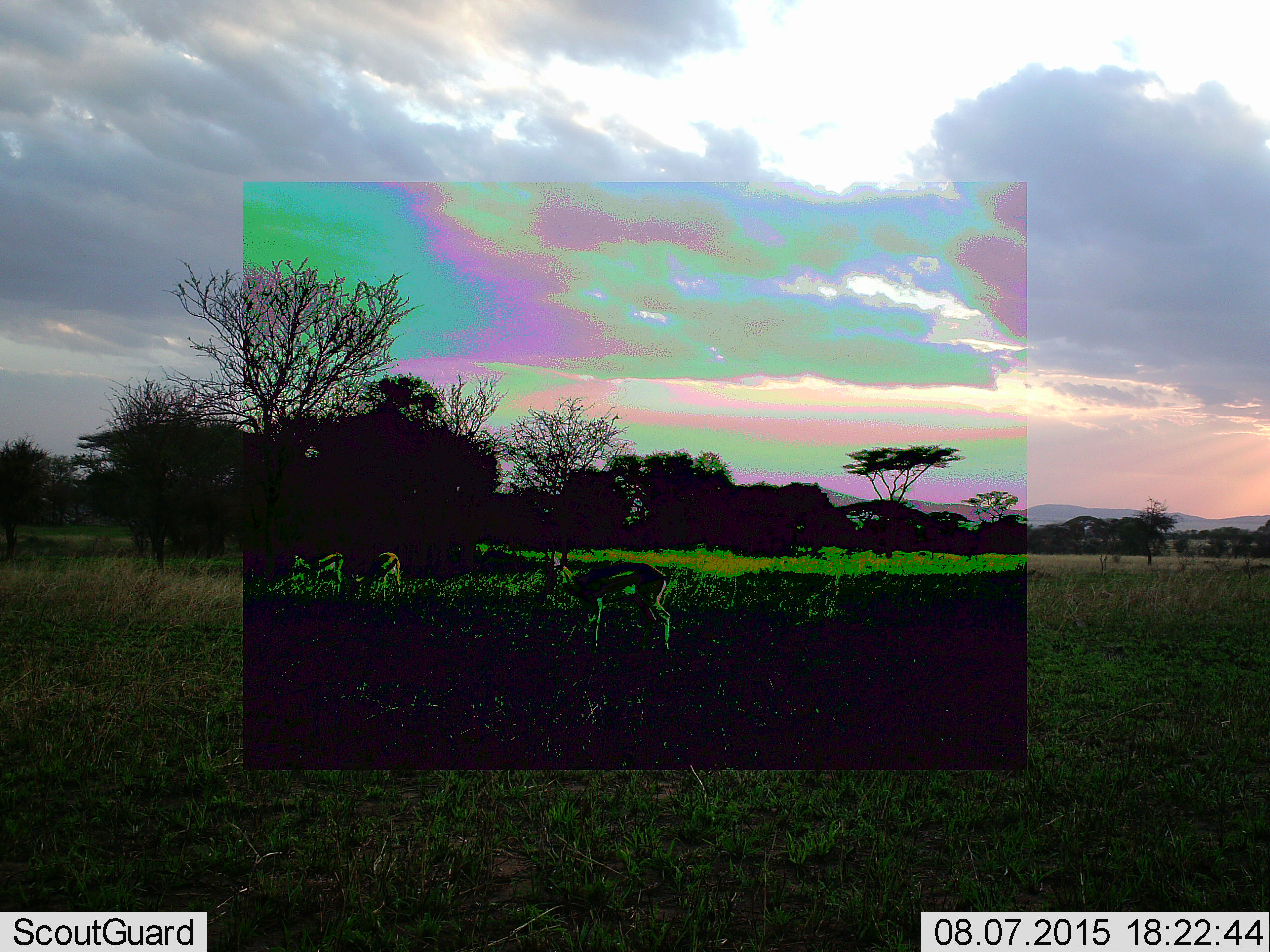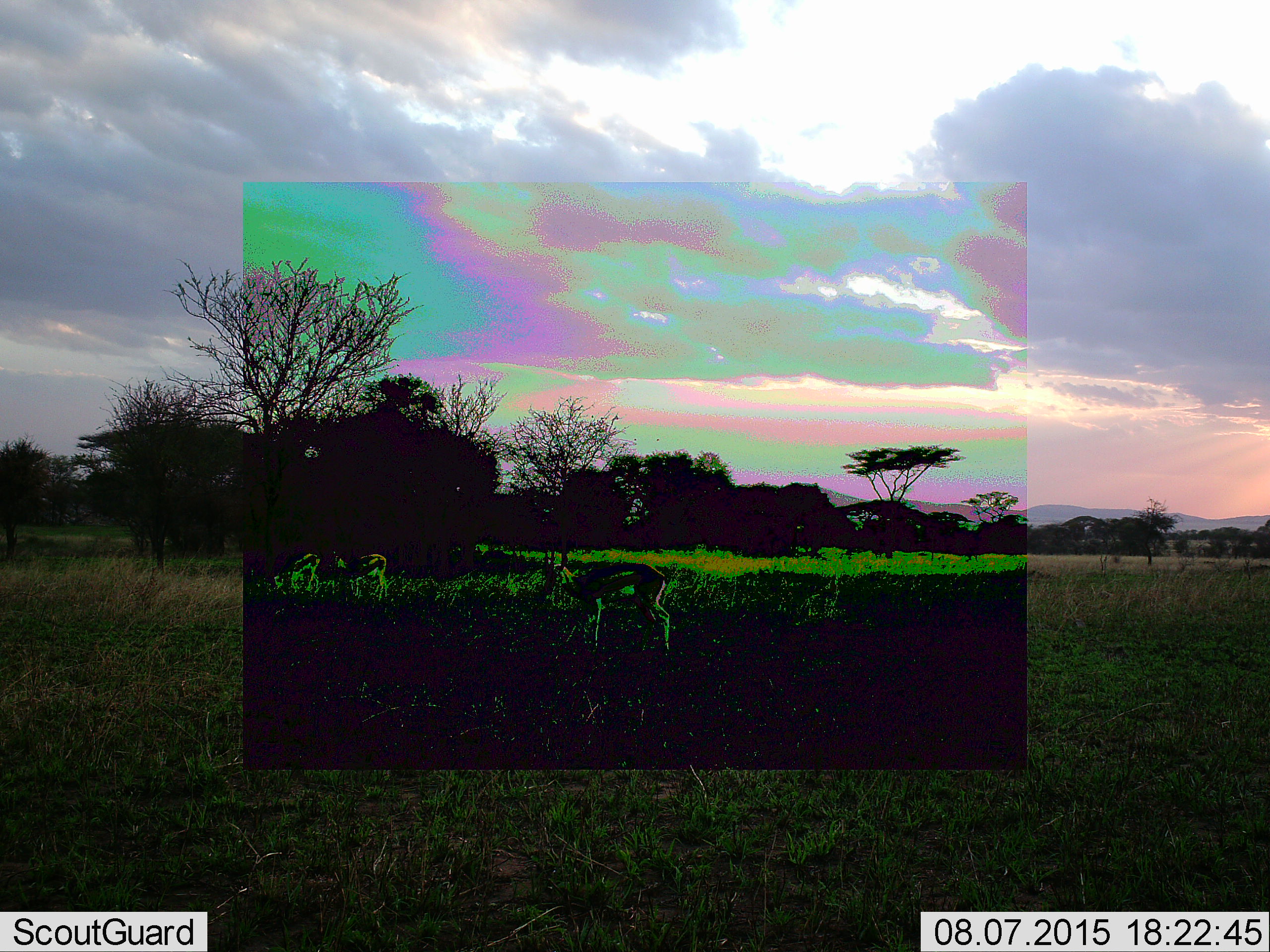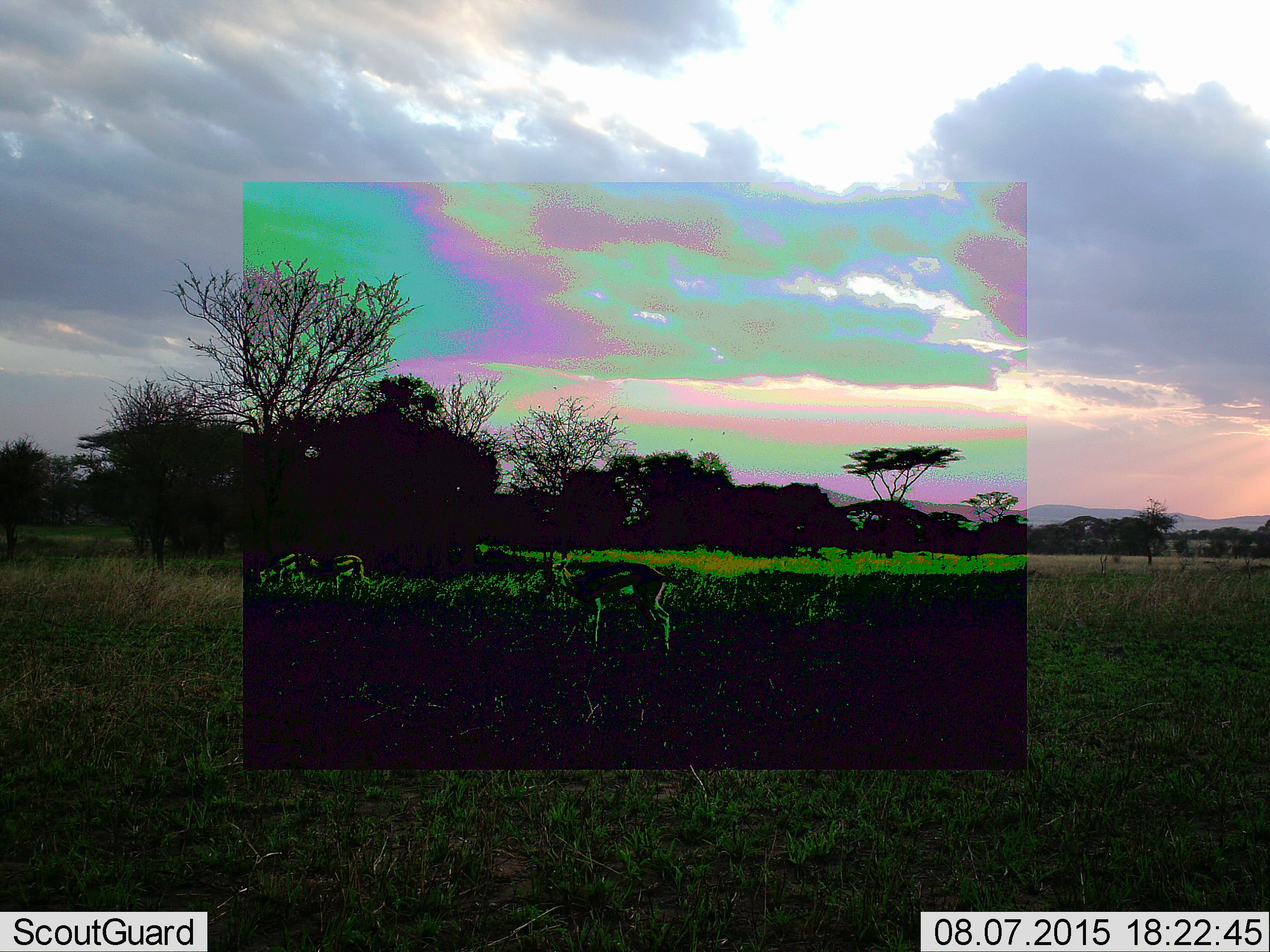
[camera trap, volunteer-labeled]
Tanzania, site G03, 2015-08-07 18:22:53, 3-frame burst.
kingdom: Animalia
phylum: Chordata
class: Mammalia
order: Artiodactyla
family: Bovidae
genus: Eudorcas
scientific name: Eudorcas thomsonii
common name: thomson's gazelle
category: gazellethomsons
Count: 3.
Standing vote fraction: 79%.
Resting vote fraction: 0%.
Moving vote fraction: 64%.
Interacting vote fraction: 0%.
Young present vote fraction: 0%.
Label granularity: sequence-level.